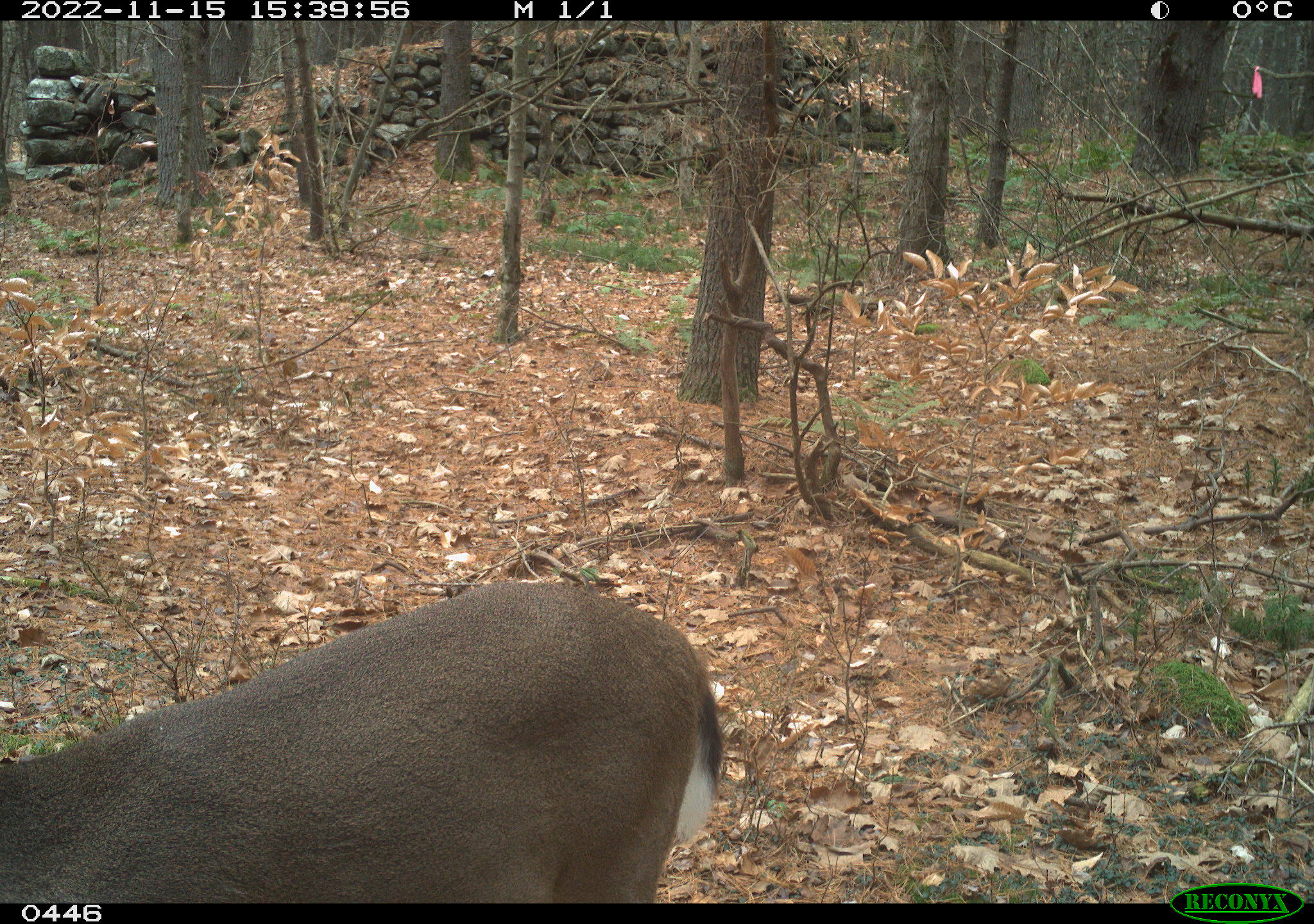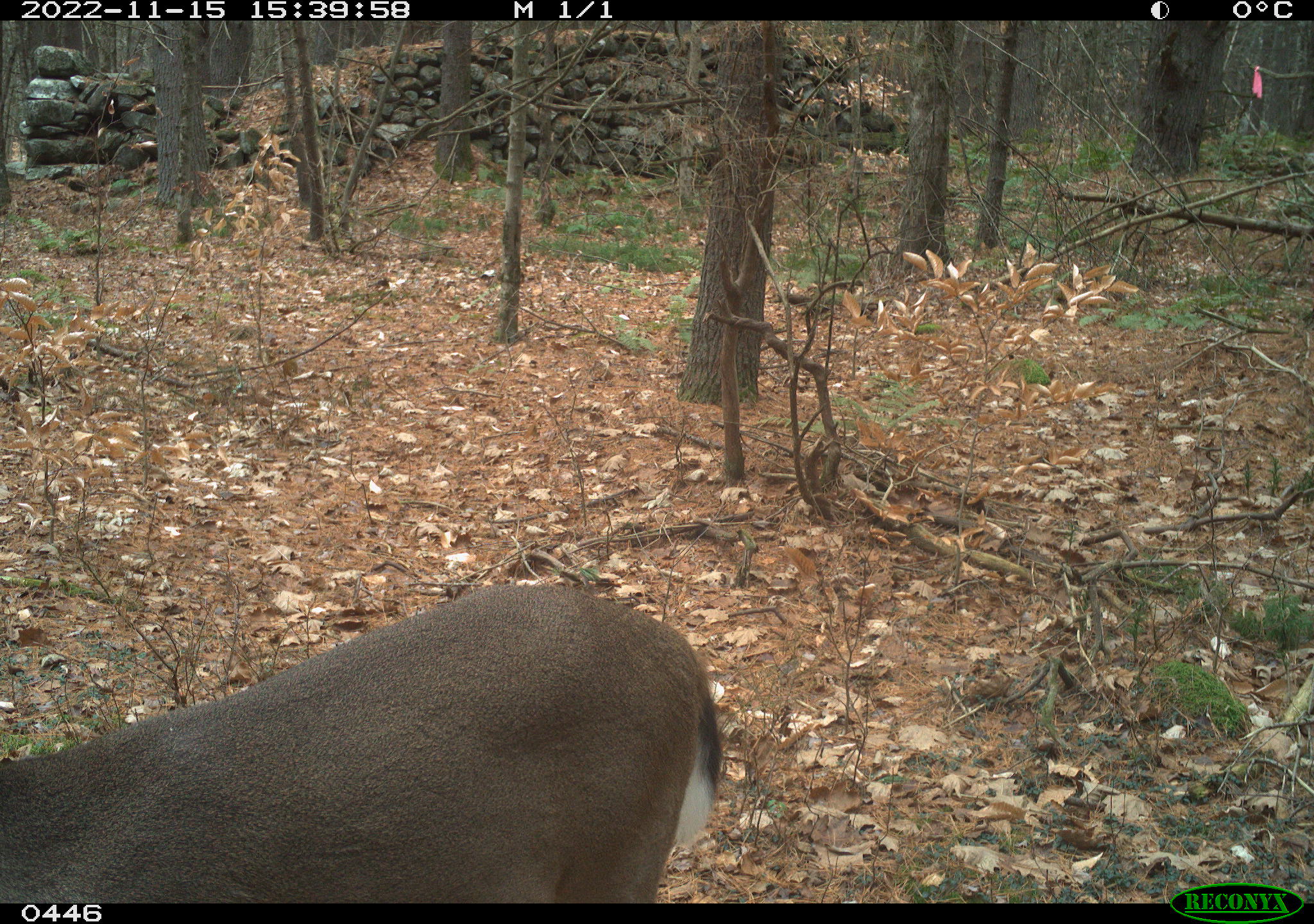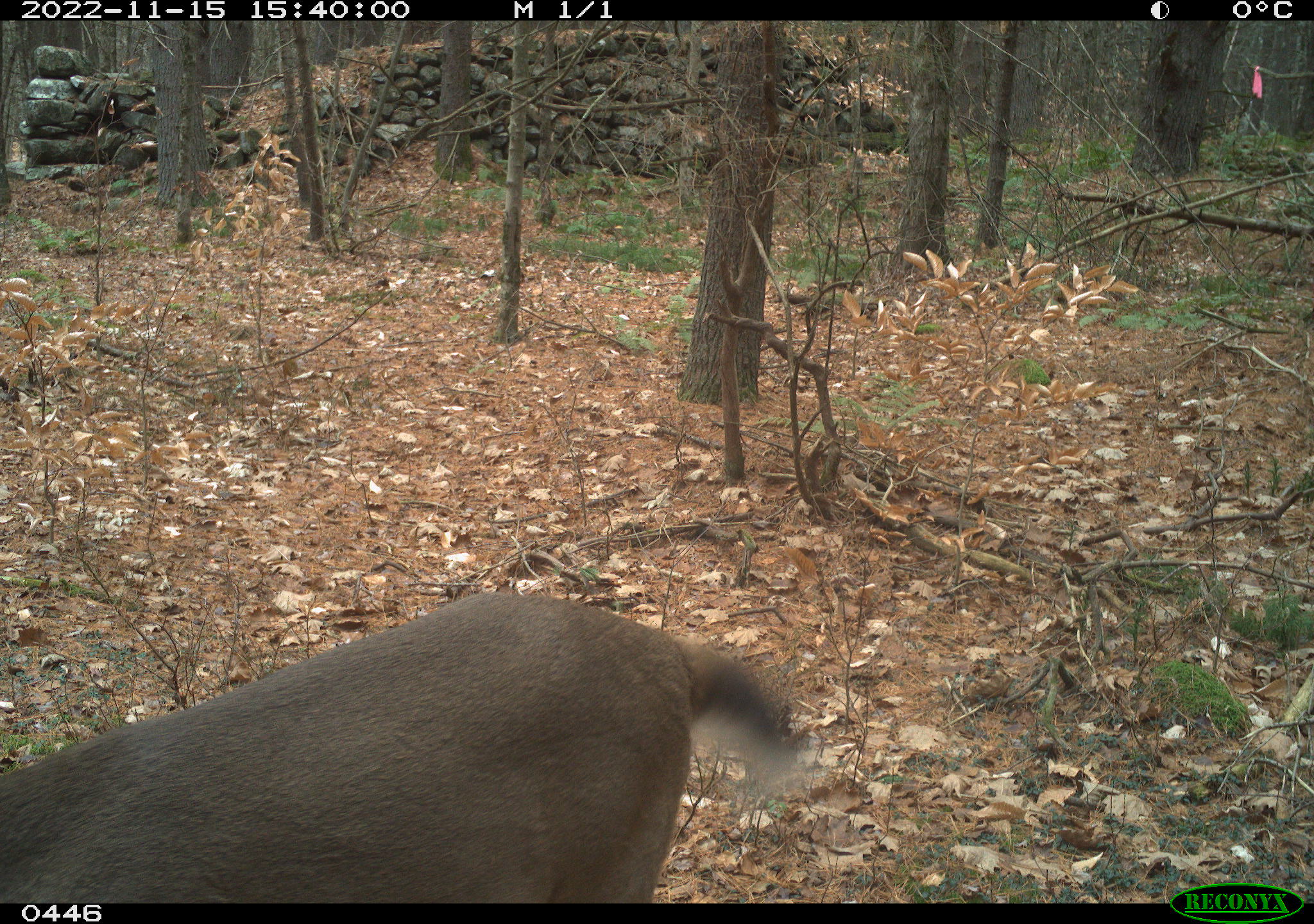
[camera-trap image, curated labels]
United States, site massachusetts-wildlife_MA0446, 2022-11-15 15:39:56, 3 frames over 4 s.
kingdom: Animalia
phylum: Chordata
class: Mammalia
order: Artiodactyla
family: Cervidae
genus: Odocoileus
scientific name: Odocoileus virginianus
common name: white-tailed deer